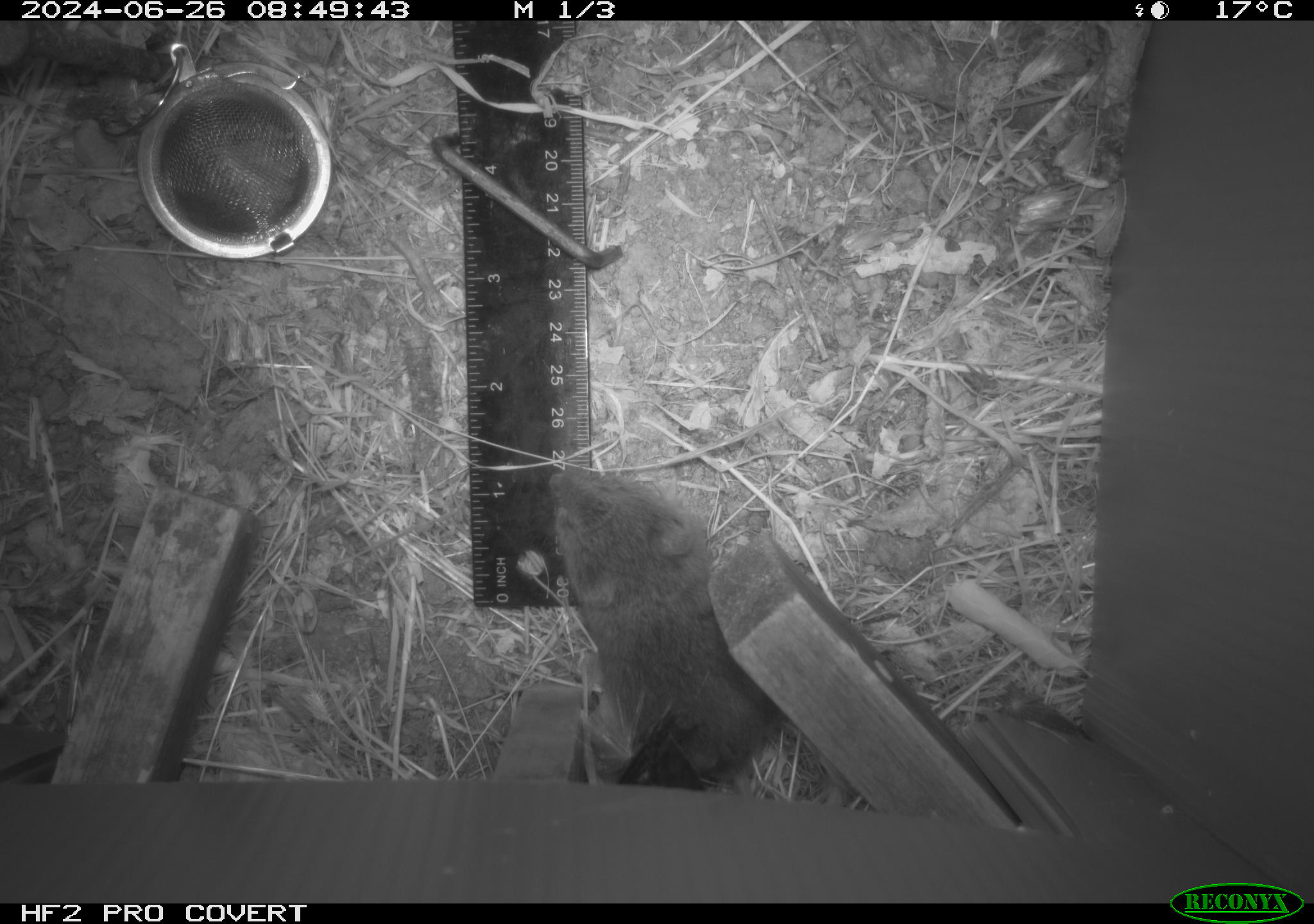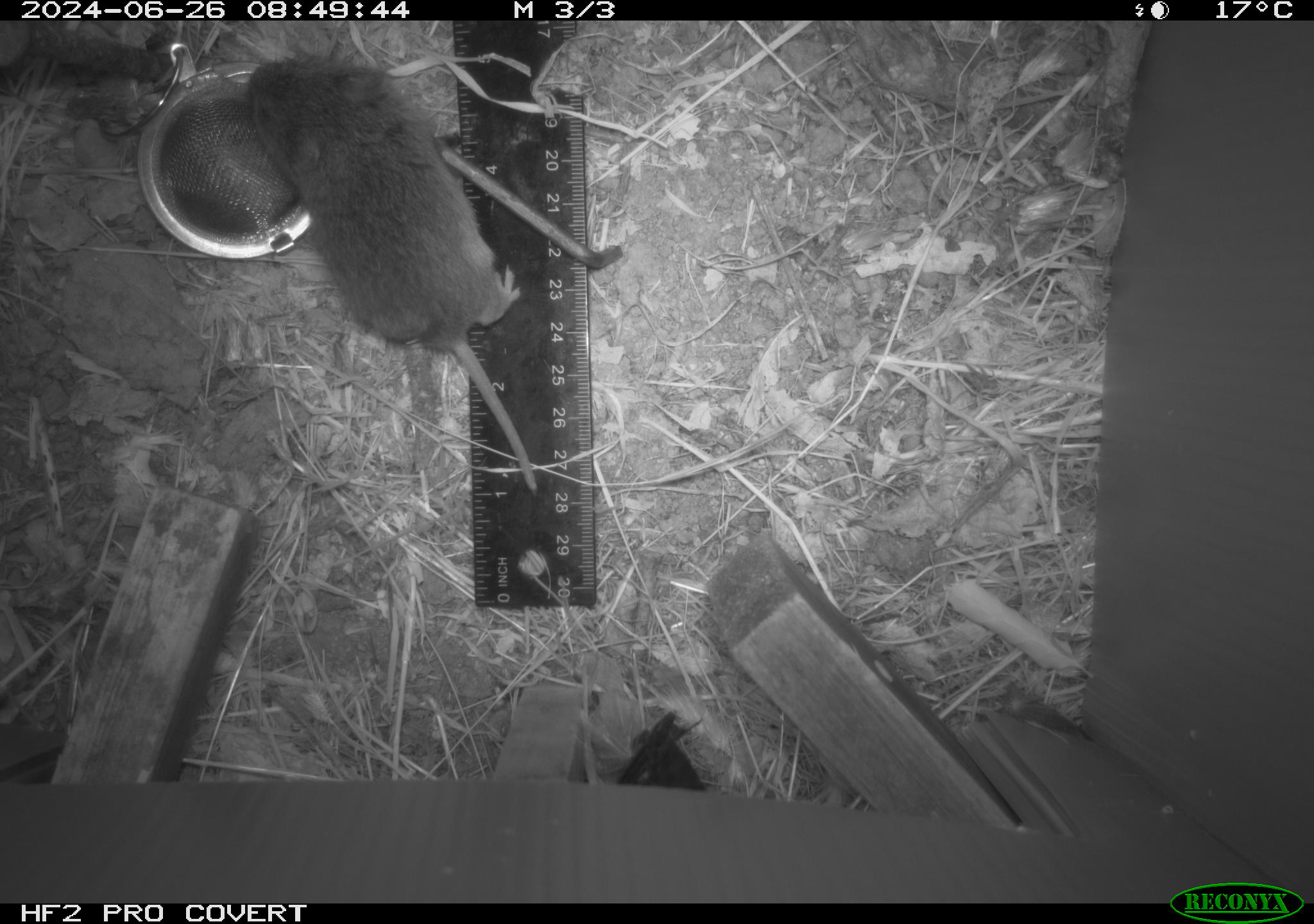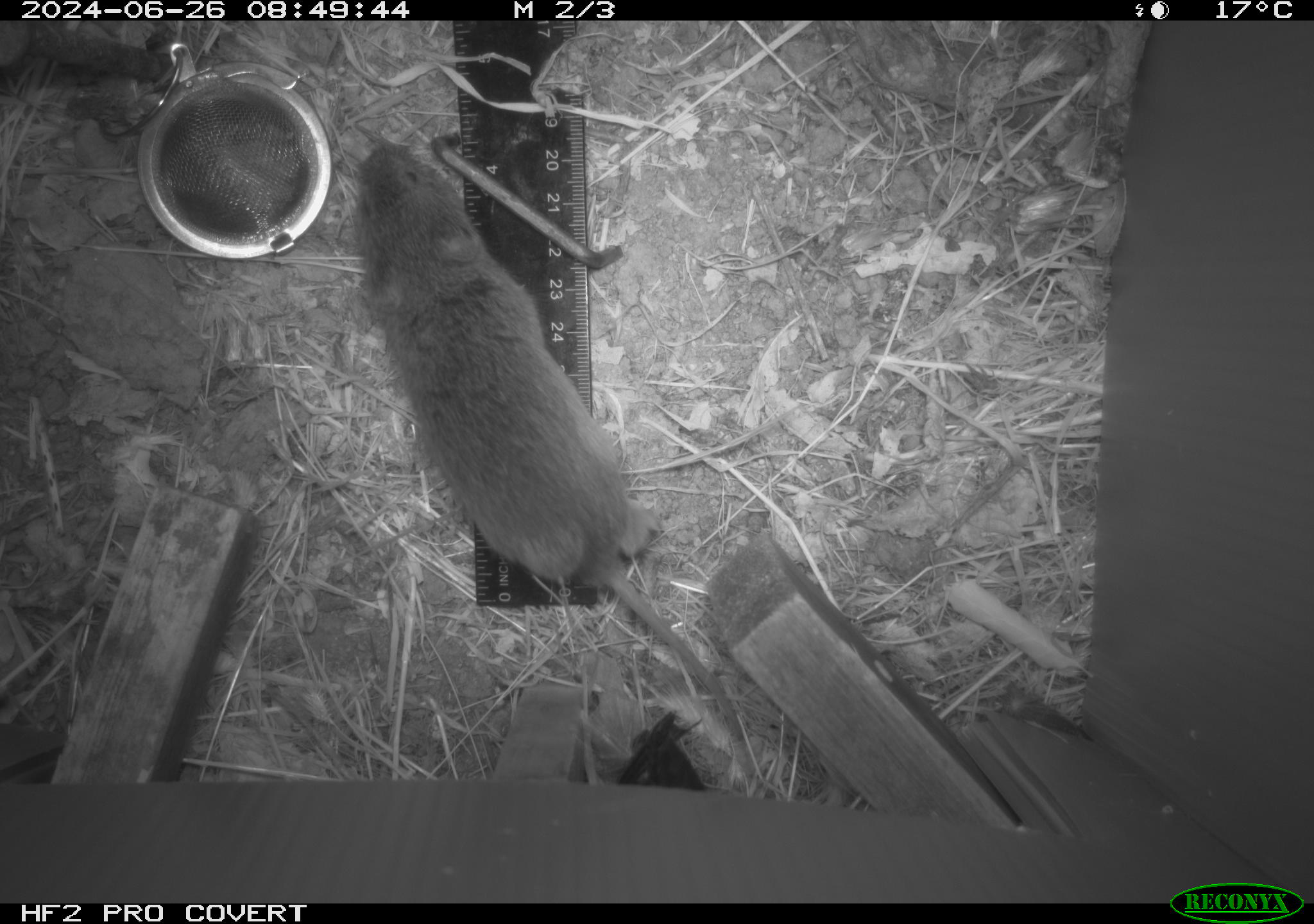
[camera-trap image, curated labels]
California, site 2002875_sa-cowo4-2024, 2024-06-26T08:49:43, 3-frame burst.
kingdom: Animalia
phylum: Chordata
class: Mammalia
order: Rodentia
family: Cricetidae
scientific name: Arvicolinae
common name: voles, lemmings, and muskrats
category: arvicolinae subfamily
Arvicolinae subfamily (voles, lemmings, and muskrats) (Arvicolinae).